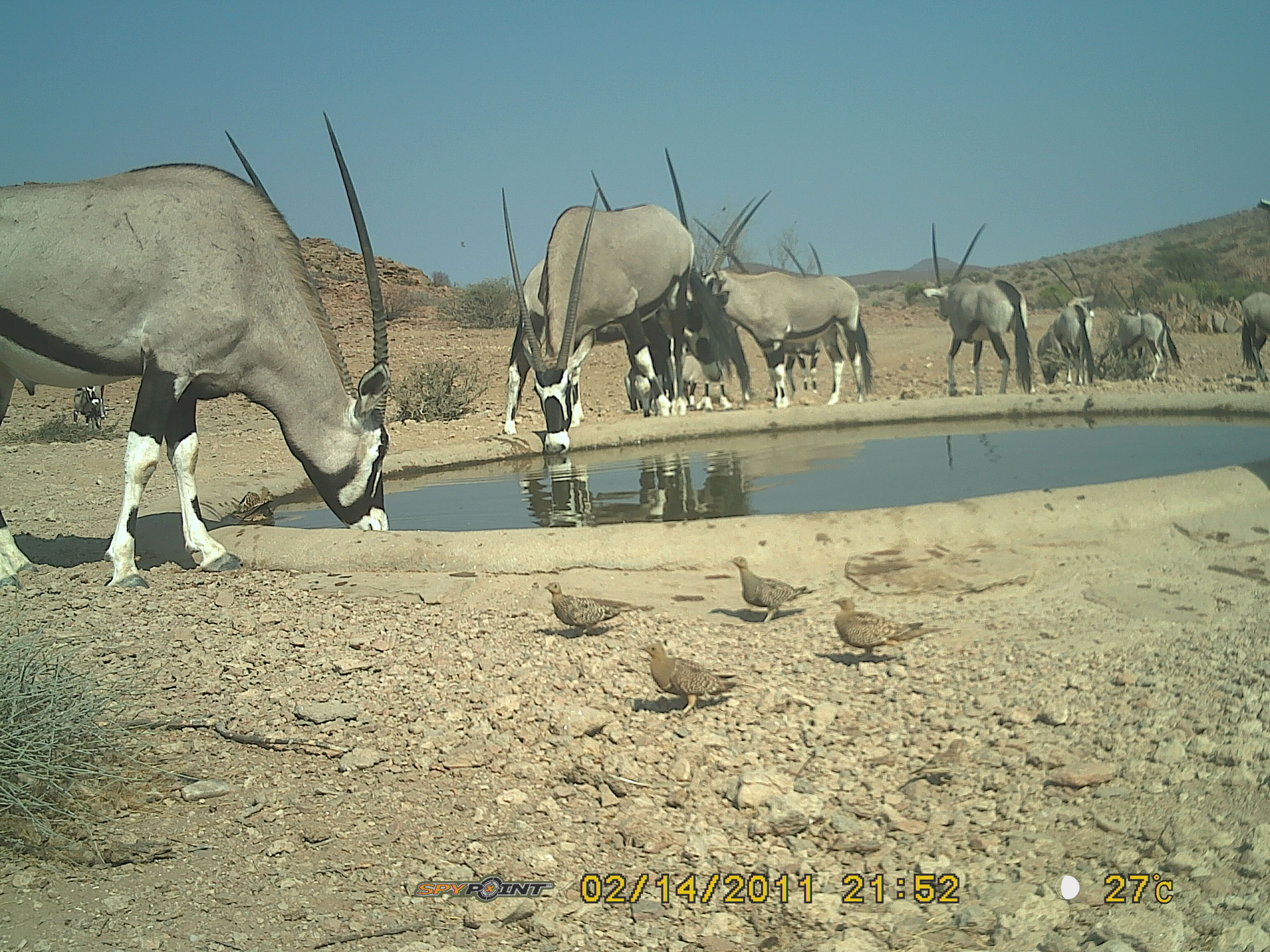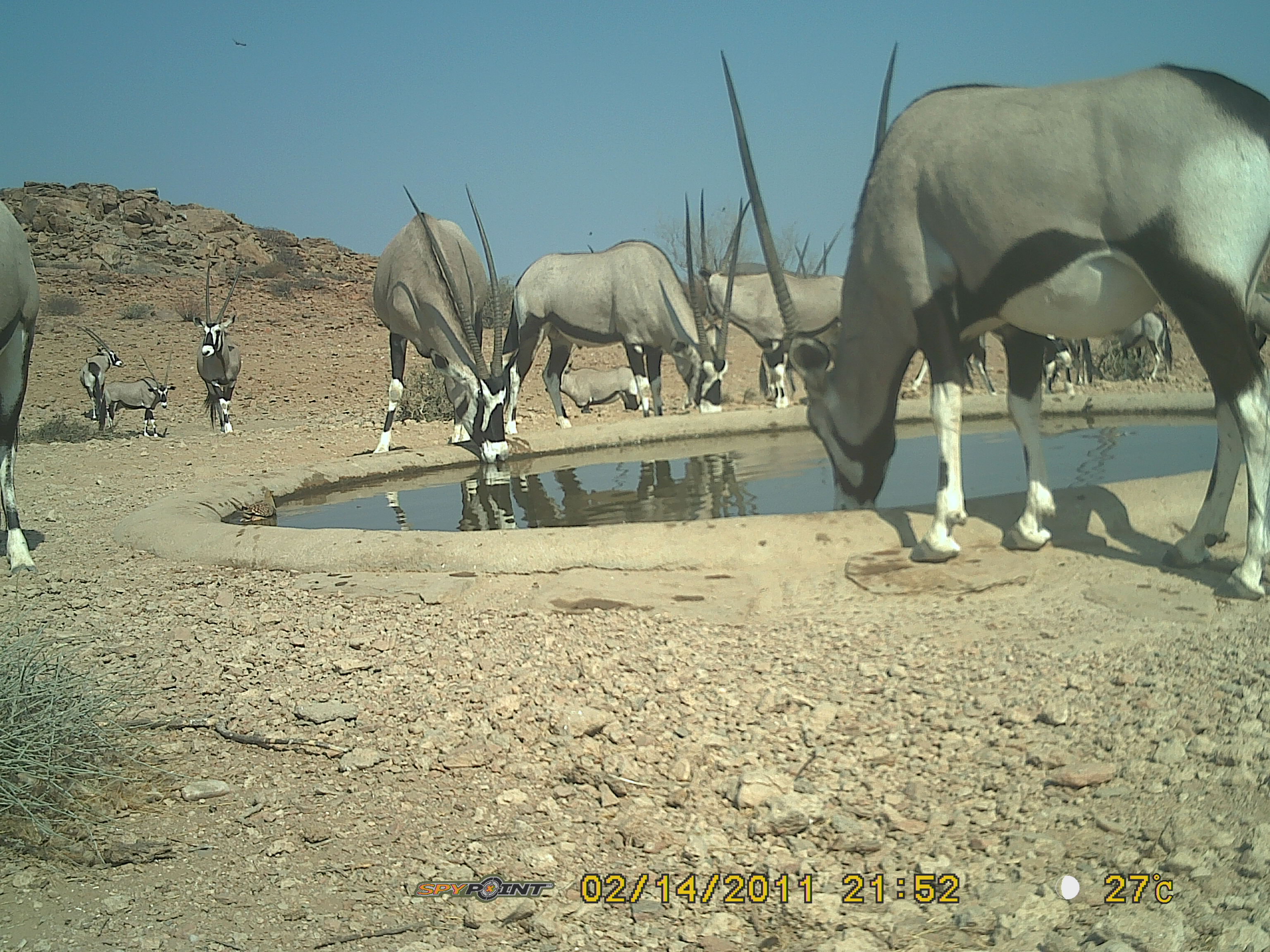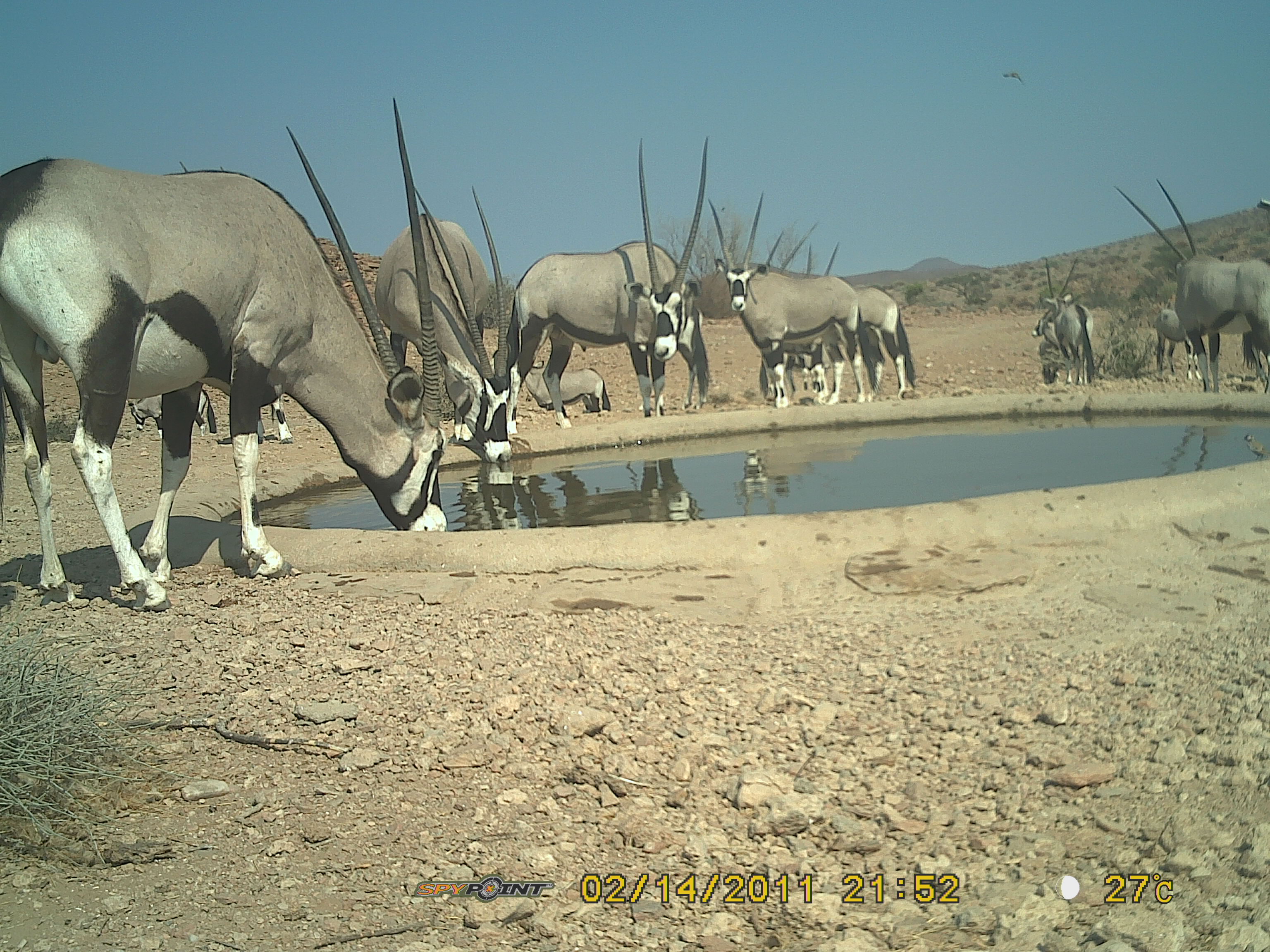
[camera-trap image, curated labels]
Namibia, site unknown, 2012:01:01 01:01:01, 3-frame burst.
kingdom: Animalia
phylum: Chordata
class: Mammalia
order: Artiodactyla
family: Bovidae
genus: Oryx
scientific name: Oryx gazella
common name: gemsbok